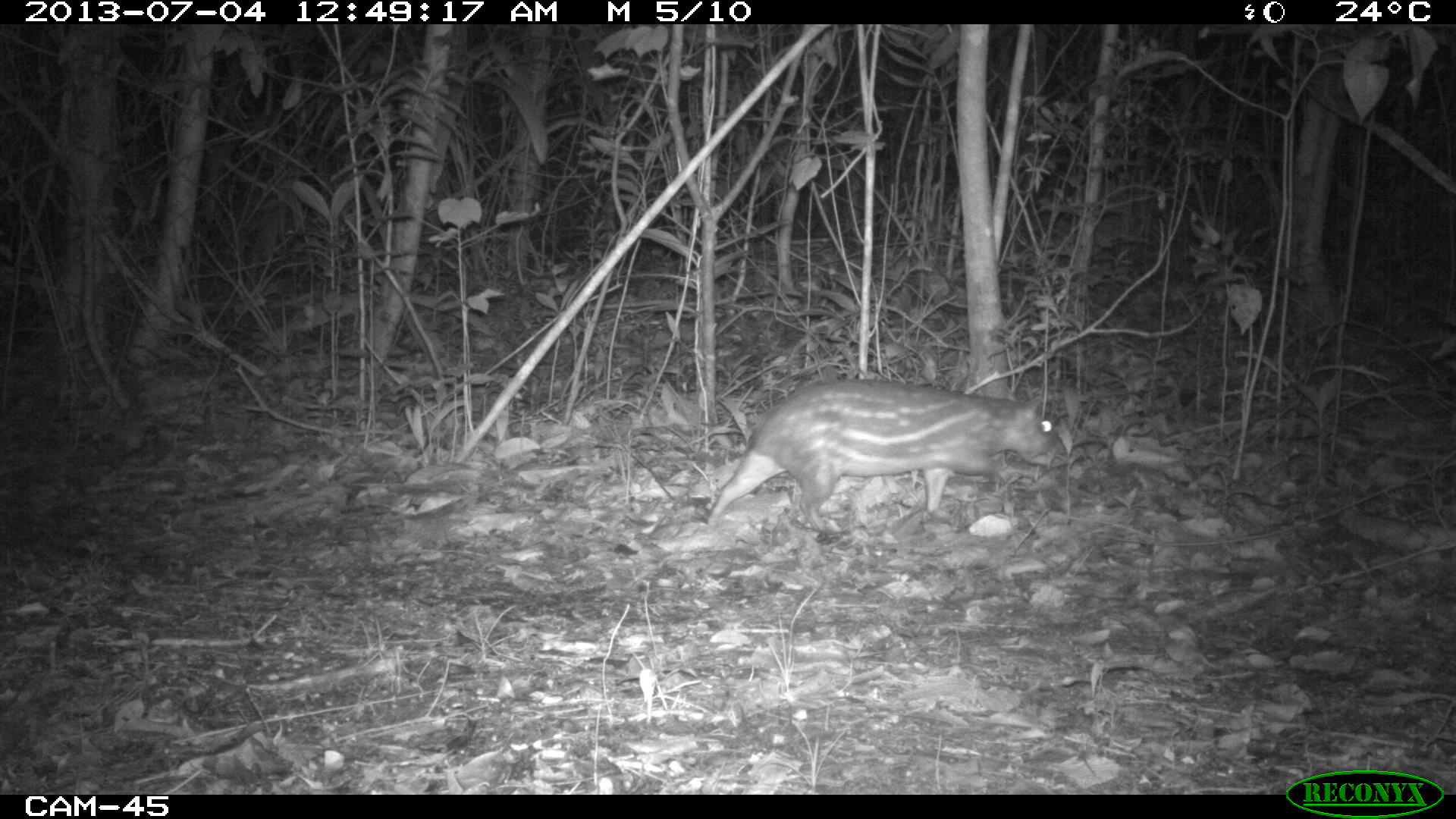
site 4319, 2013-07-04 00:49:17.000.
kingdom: Animalia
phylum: Chordata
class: Mammalia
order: Rodentia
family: Cuniculidae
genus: Cuniculus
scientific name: Cuniculus paca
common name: lowland paca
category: agouti paca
Agouti paca (lowland paca) (Cuniculus paca), count 1.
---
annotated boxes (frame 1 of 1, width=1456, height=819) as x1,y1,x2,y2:
agouti paca: 706,378,1066,532